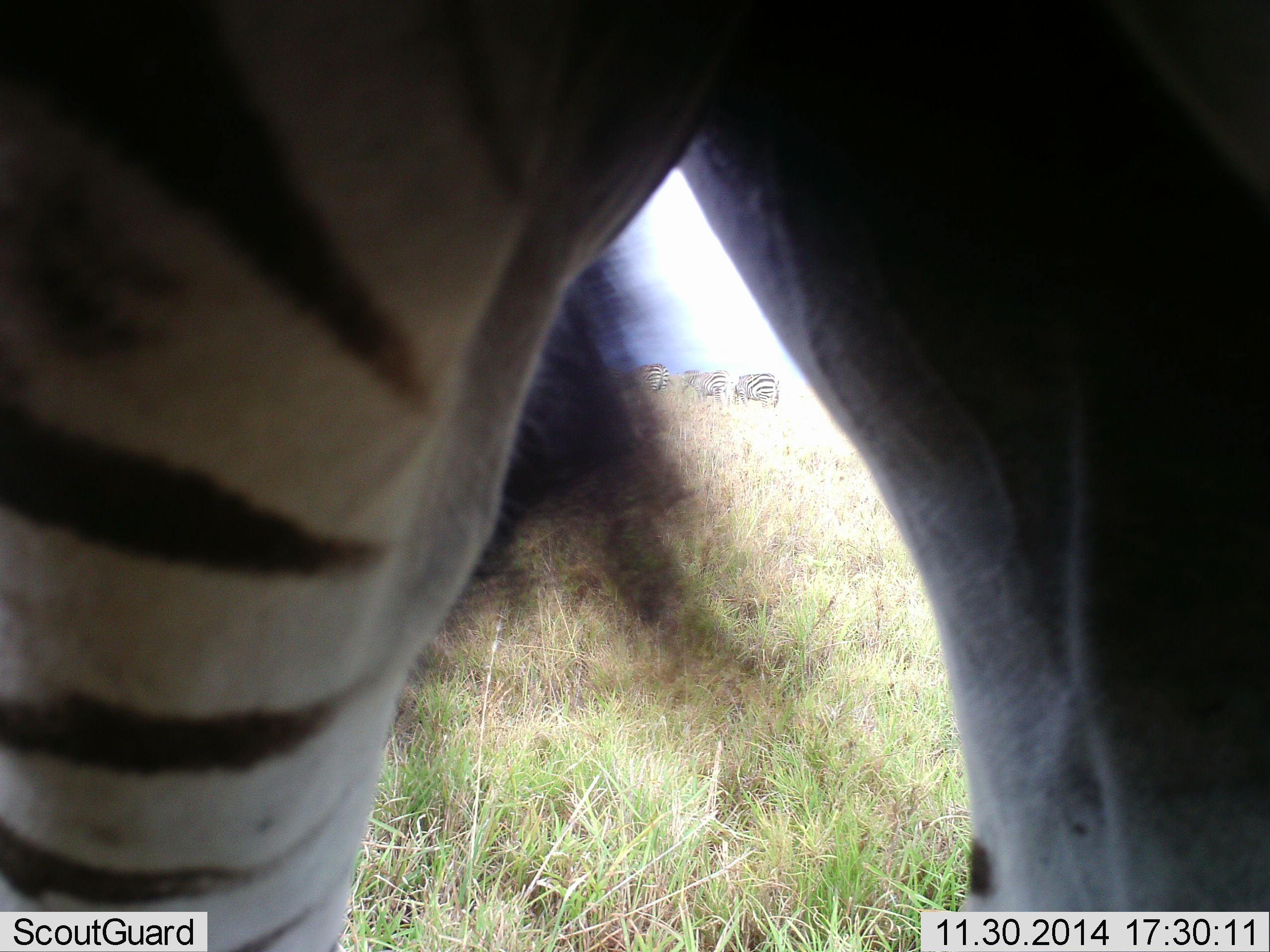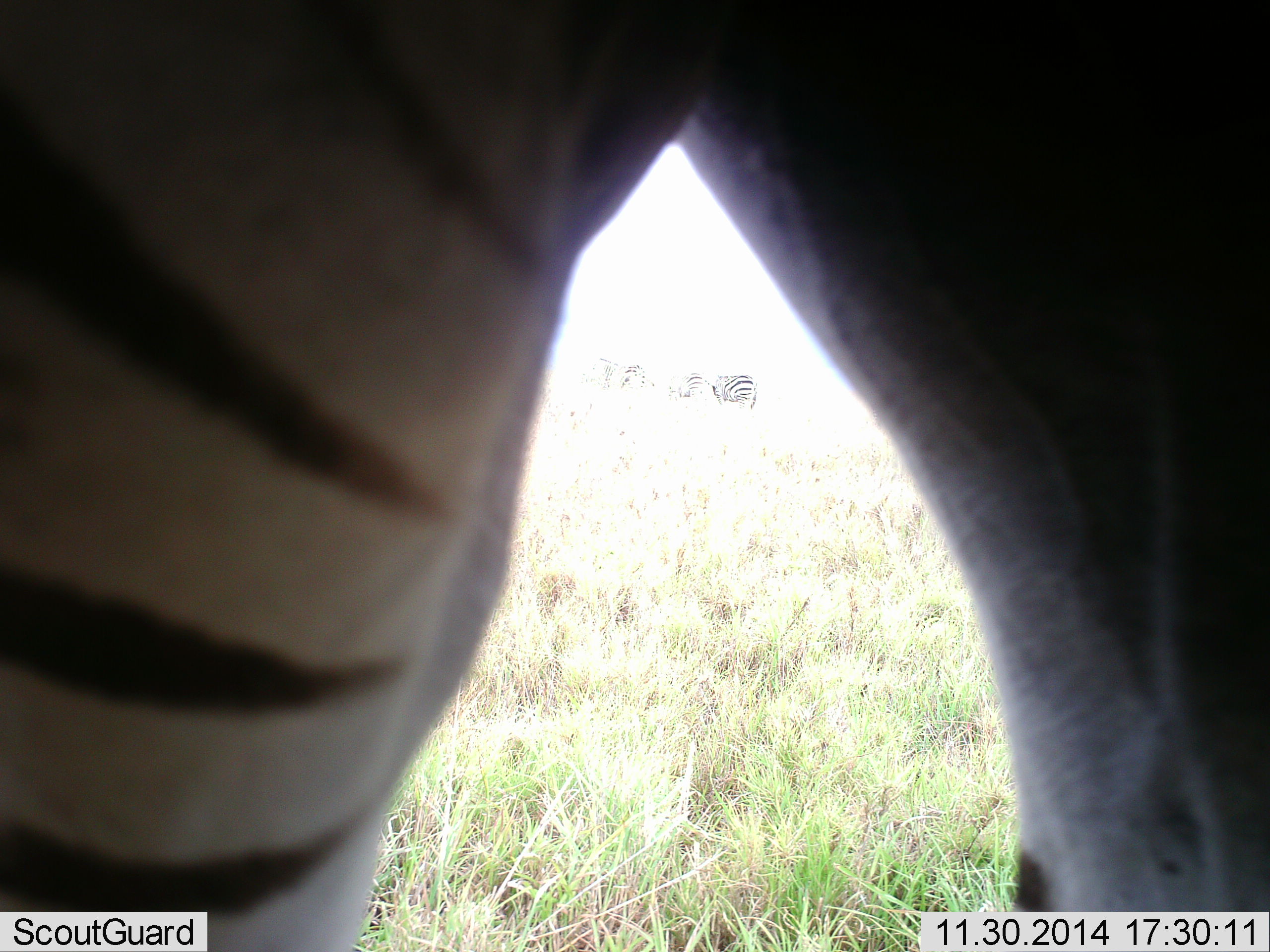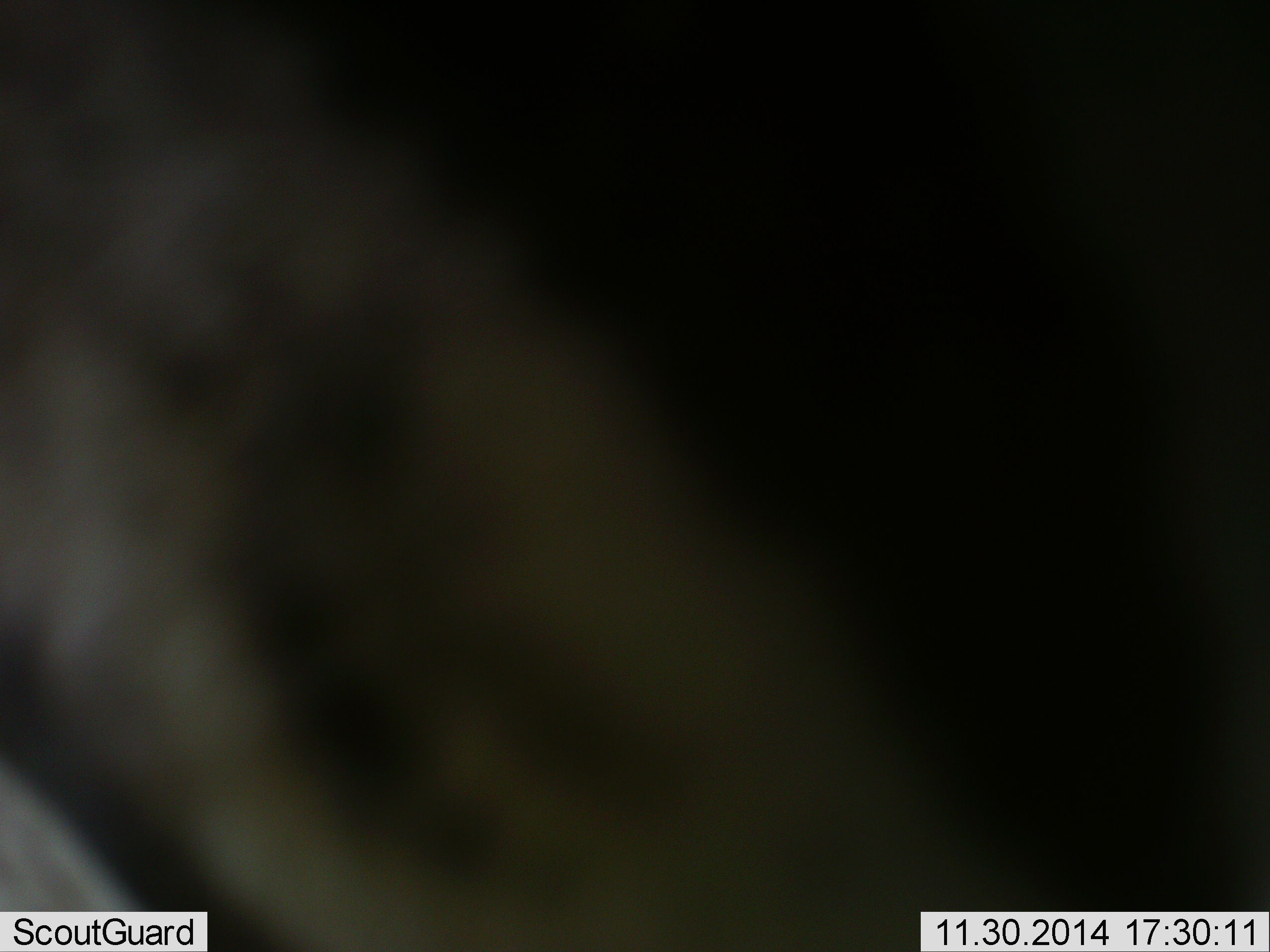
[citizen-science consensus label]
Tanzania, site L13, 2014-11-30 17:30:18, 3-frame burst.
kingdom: Animalia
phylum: Chordata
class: Mammalia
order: Perissodactyla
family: Equidae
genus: Equus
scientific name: Equus quagga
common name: plains zebra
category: zebra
Zebra (plains zebra) (Equus quagga), count 1. Behavior (volunteer vote fractions): standing 100%, resting 0%, moving 10%, interacting 0%. Young present (vote fraction): 0%. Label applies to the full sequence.